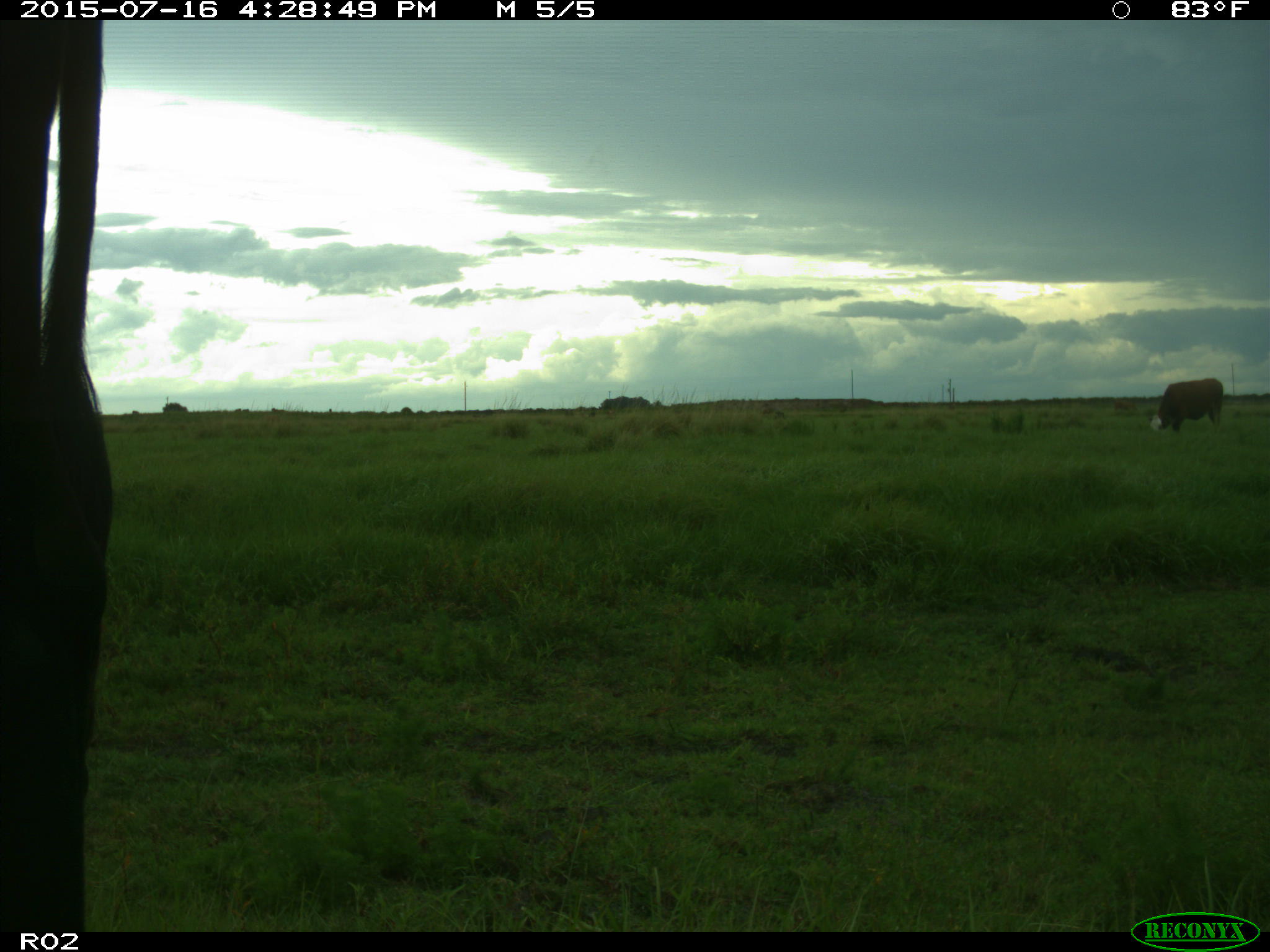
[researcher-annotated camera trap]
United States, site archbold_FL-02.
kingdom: Animalia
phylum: Chordata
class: Mammalia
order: Artiodactyla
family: Bovidae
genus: Bos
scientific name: Bos taurus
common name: domestic cow